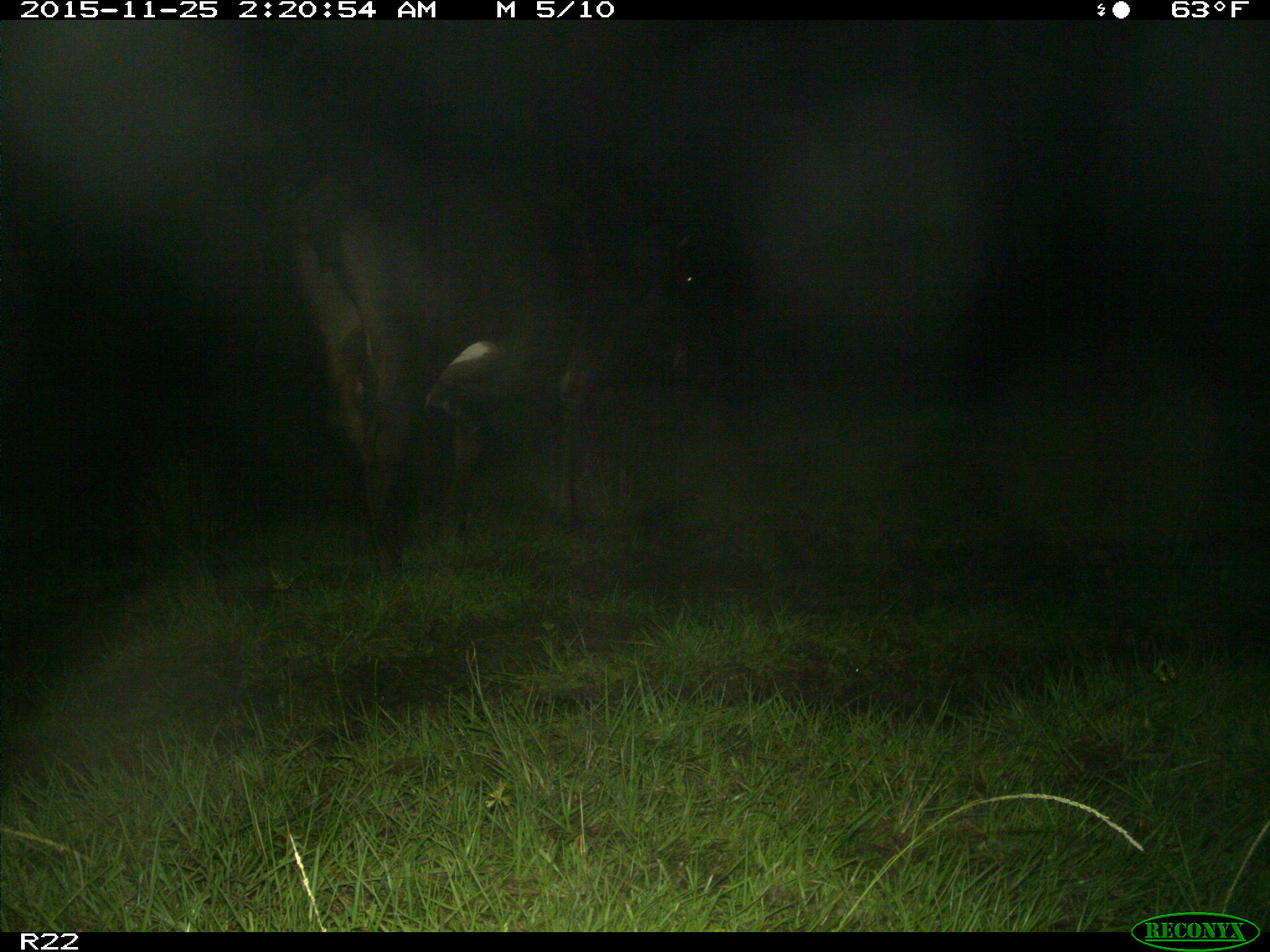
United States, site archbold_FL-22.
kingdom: Animalia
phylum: Chordata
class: Mammalia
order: Artiodactyla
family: Bovidae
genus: Bos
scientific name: Bos taurus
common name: domestic cow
Bos taurus (domestic cow).